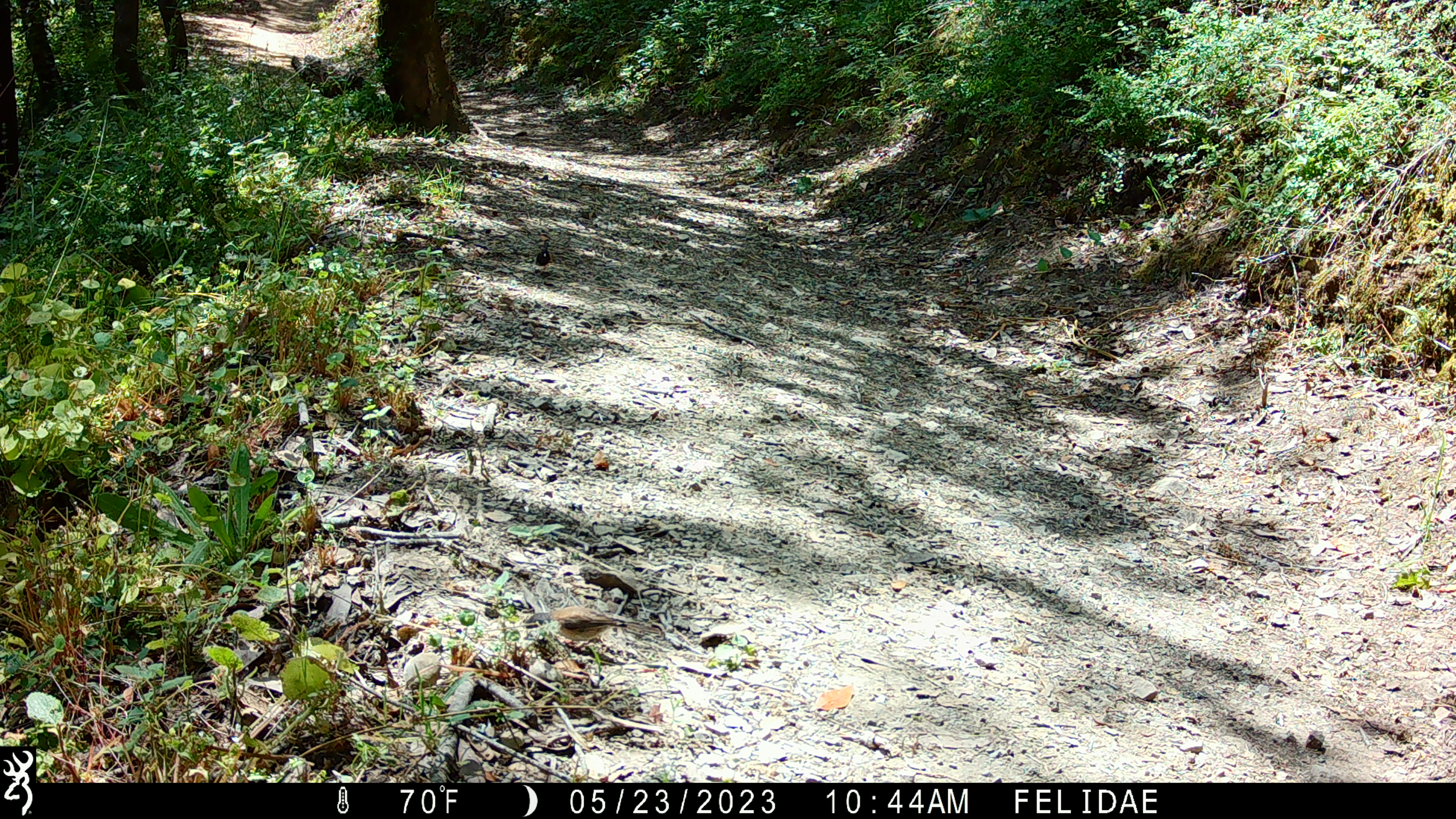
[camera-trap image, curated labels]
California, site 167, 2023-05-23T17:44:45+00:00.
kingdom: Animalia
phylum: Chordata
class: Aves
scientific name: Aves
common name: bird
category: unknown bird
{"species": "unknown bird (bird) (Aves)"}